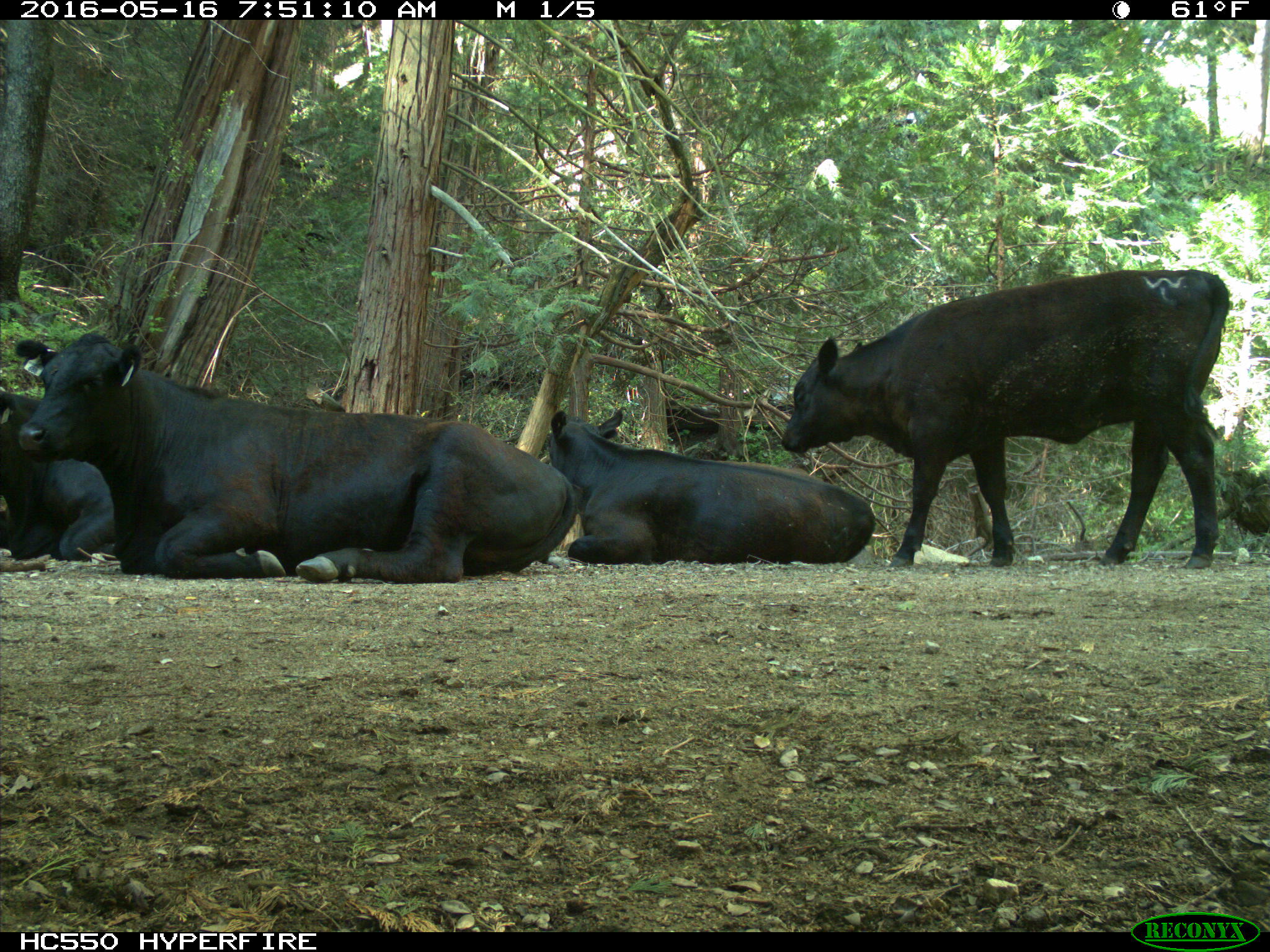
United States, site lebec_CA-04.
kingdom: Animalia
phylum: Chordata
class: Mammalia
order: Artiodactyla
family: Bovidae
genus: Bos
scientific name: Bos taurus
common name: domestic cow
Bos taurus (domestic cow).